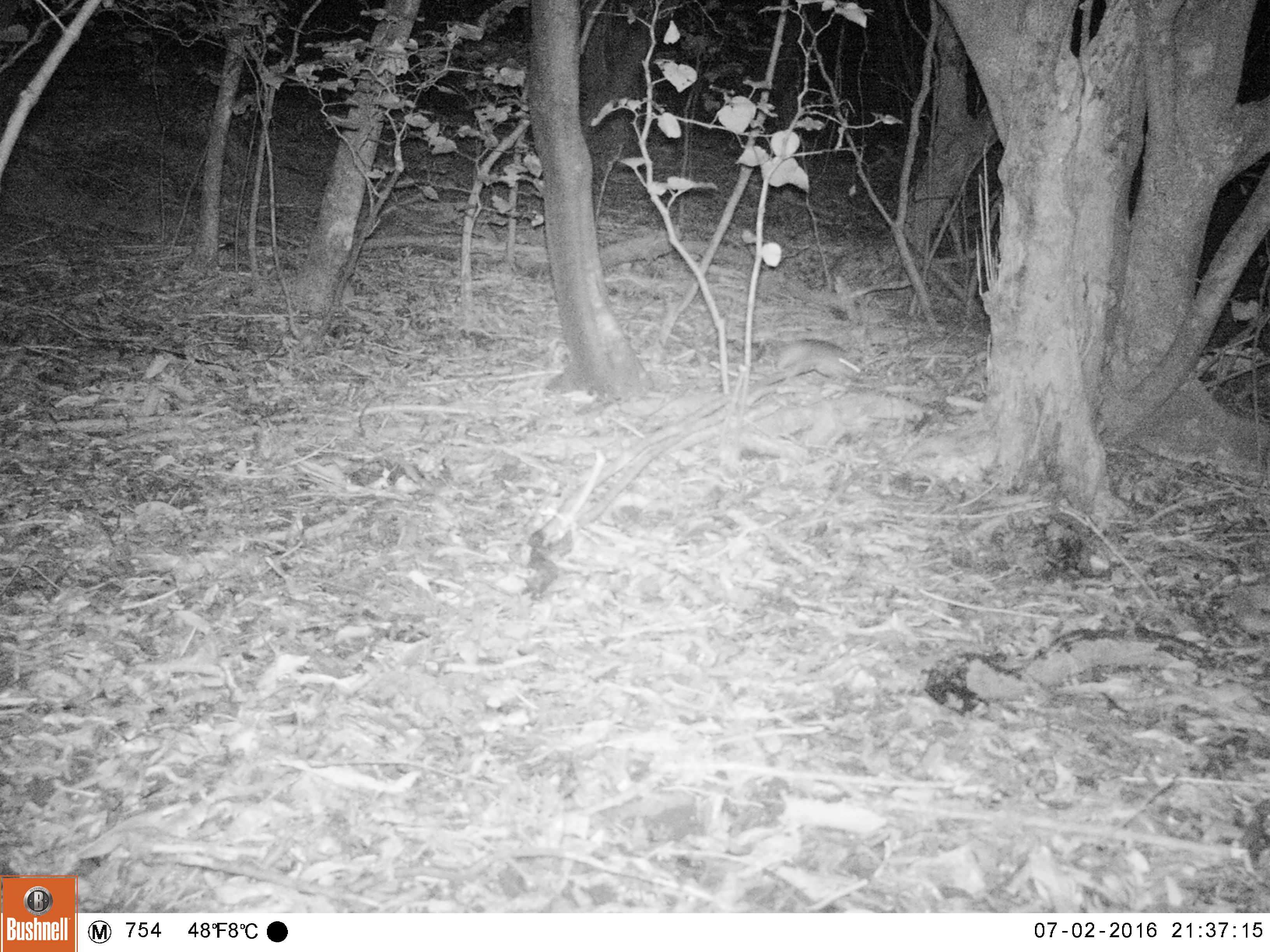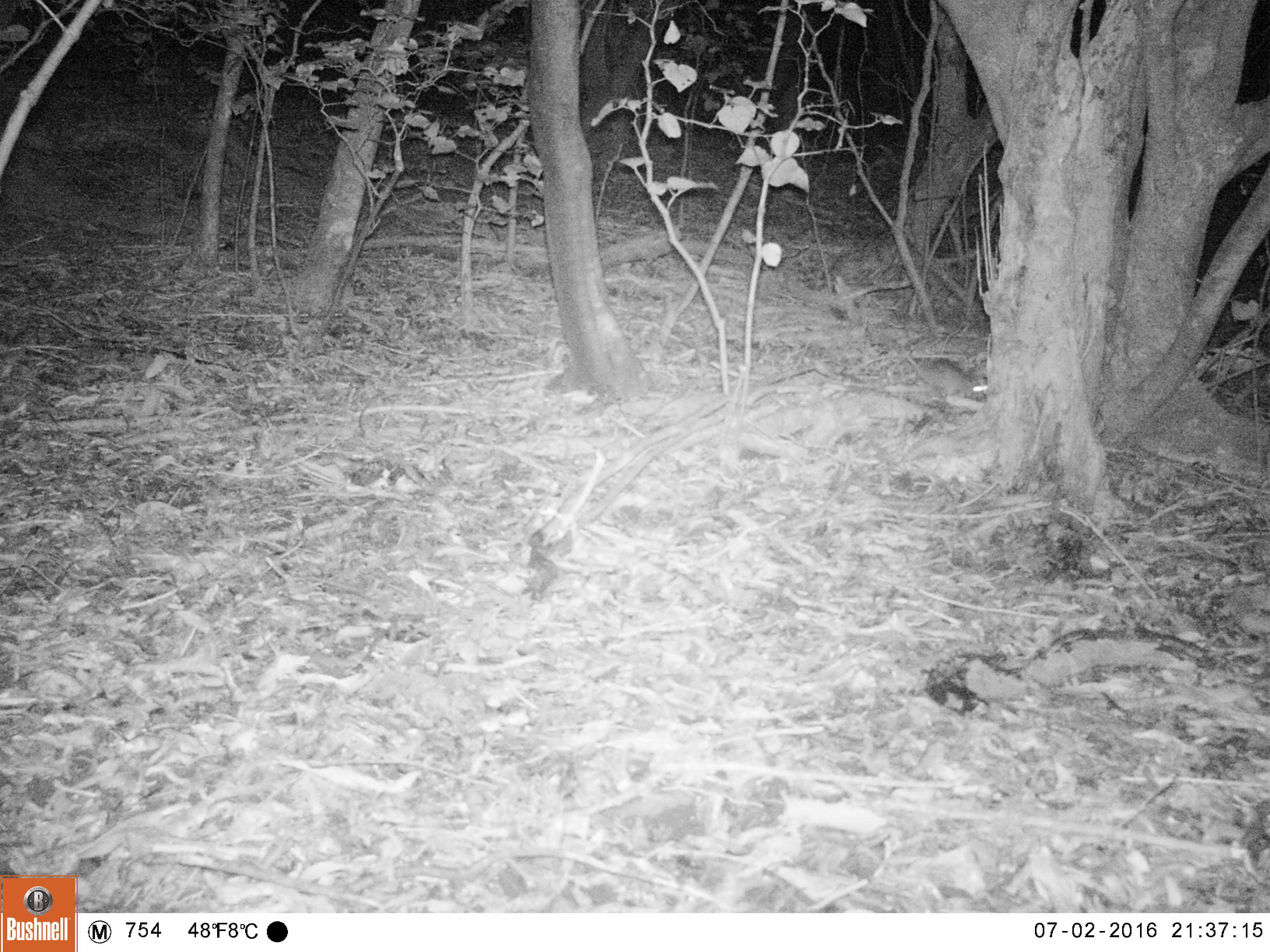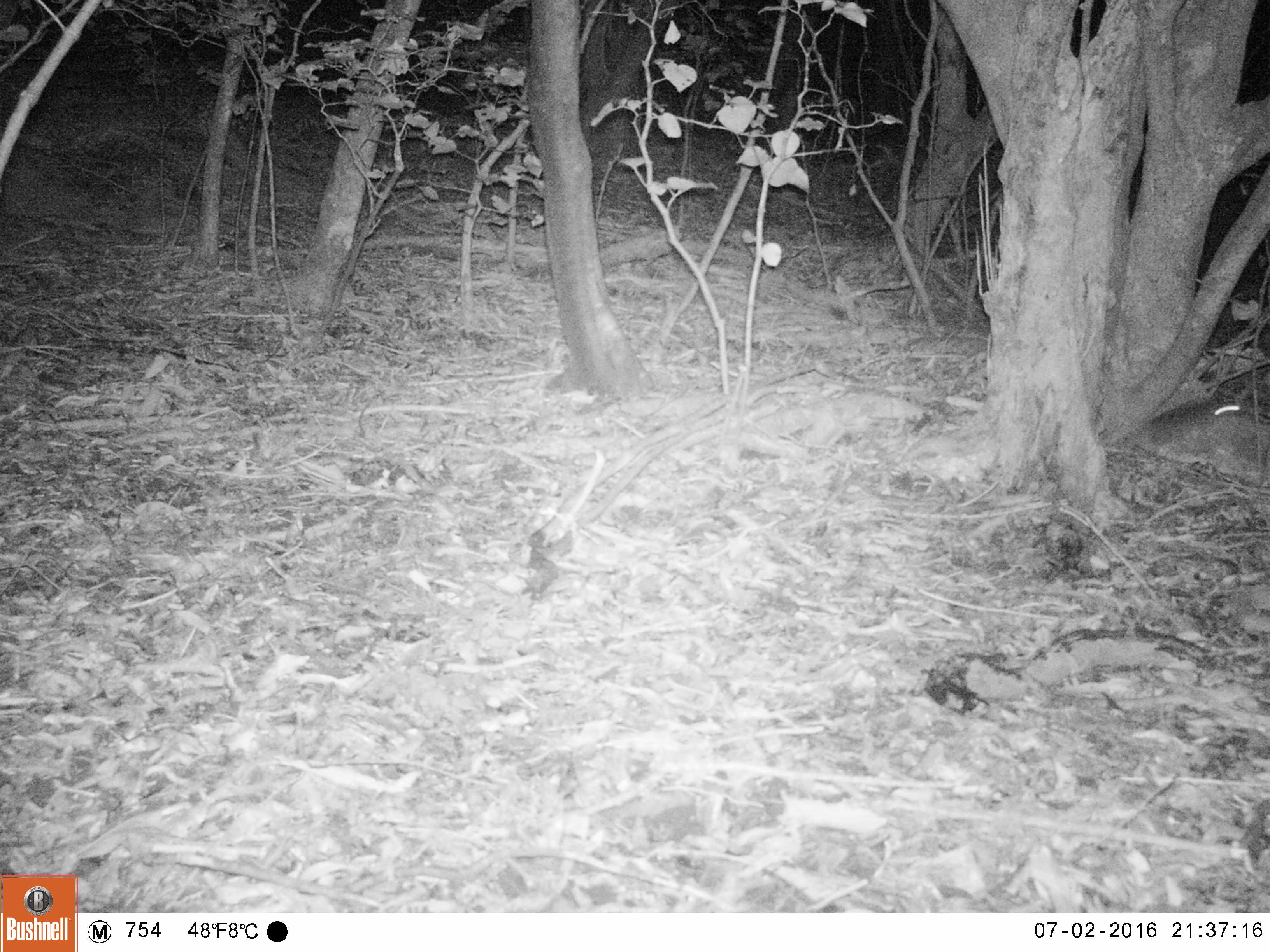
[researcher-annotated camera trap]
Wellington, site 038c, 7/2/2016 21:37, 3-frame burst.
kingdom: Animalia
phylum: Chordata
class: Mammalia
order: Rodentia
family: Muridae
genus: Rattus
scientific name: Rattus rattus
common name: ship rat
Ship rat (Rattus rattus).